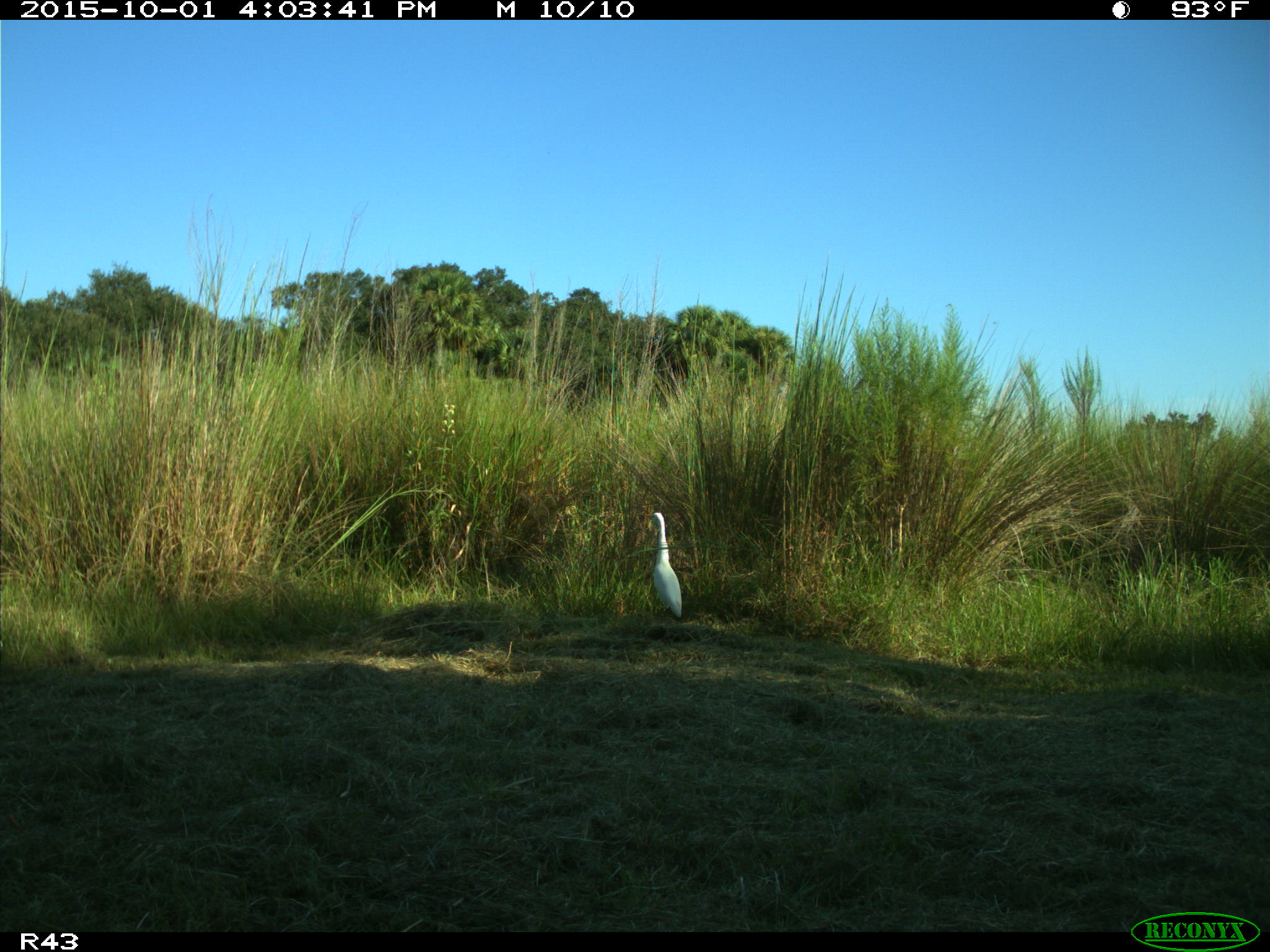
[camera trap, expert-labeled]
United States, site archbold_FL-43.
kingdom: Animalia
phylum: Chordata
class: Mammalia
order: Artiodactyla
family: Bovidae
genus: Bos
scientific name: Bos taurus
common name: domestic cow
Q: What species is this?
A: Bos taurus (domestic cow).